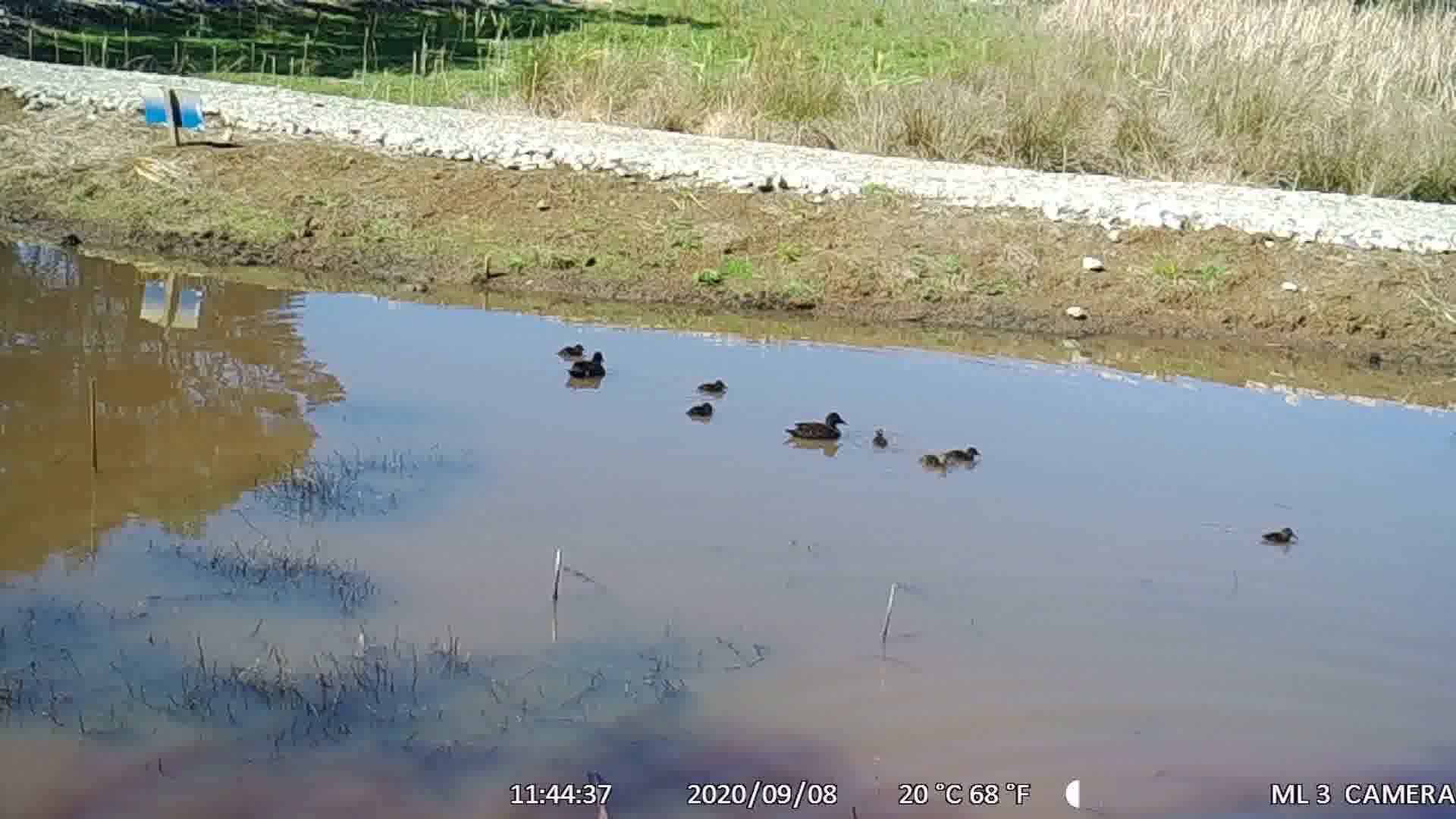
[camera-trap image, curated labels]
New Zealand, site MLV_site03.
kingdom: Animalia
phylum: Chordata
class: Aves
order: Anseriformes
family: Anatidae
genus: Anas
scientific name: Anas chlorotis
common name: brown teal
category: pateke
Pateke (brown teal) (Anas chlorotis).